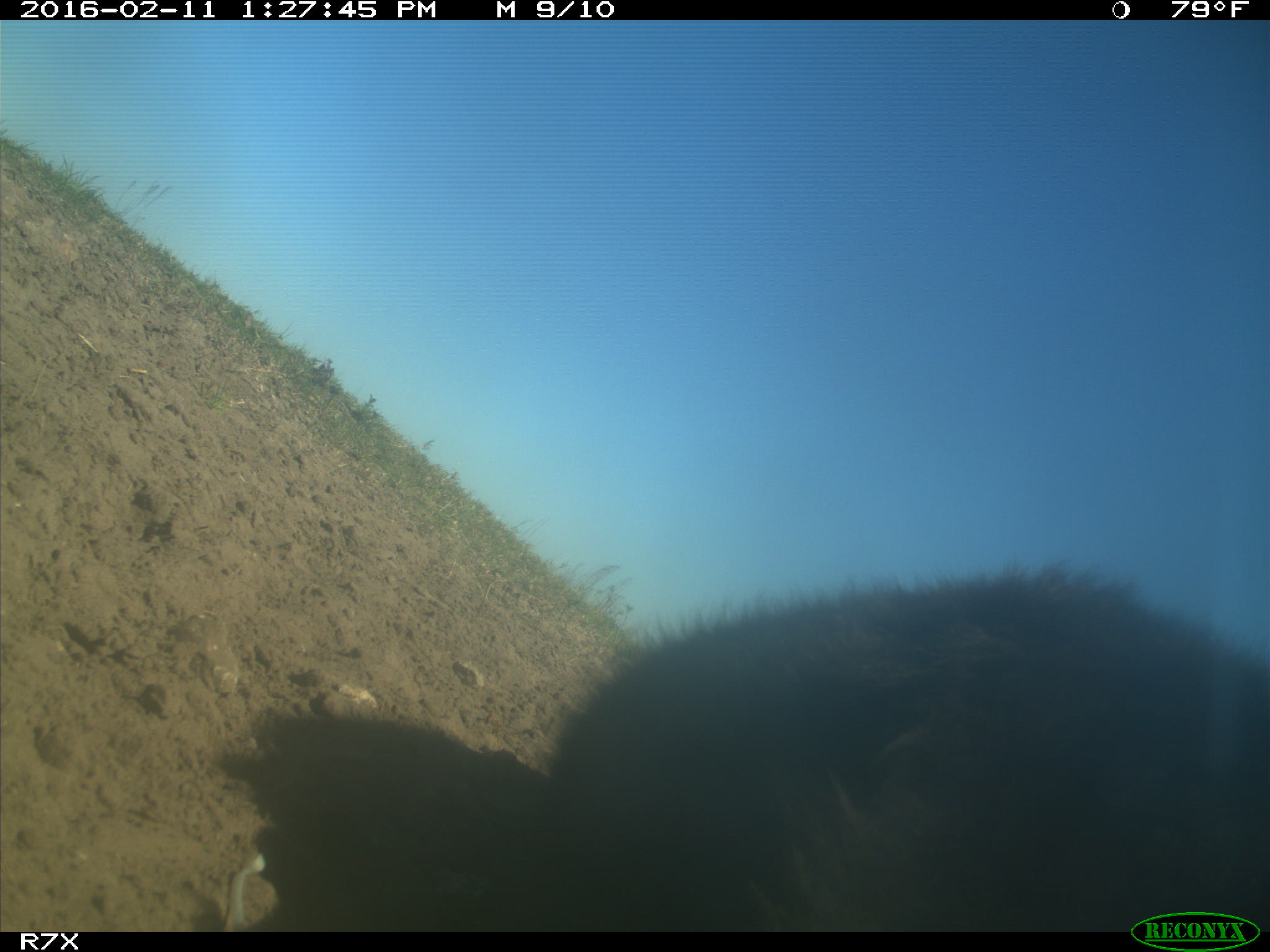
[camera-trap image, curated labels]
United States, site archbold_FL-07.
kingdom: Animalia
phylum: Chordata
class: Mammalia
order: Artiodactyla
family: Bovidae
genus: Bos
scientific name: Bos taurus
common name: domestic cow